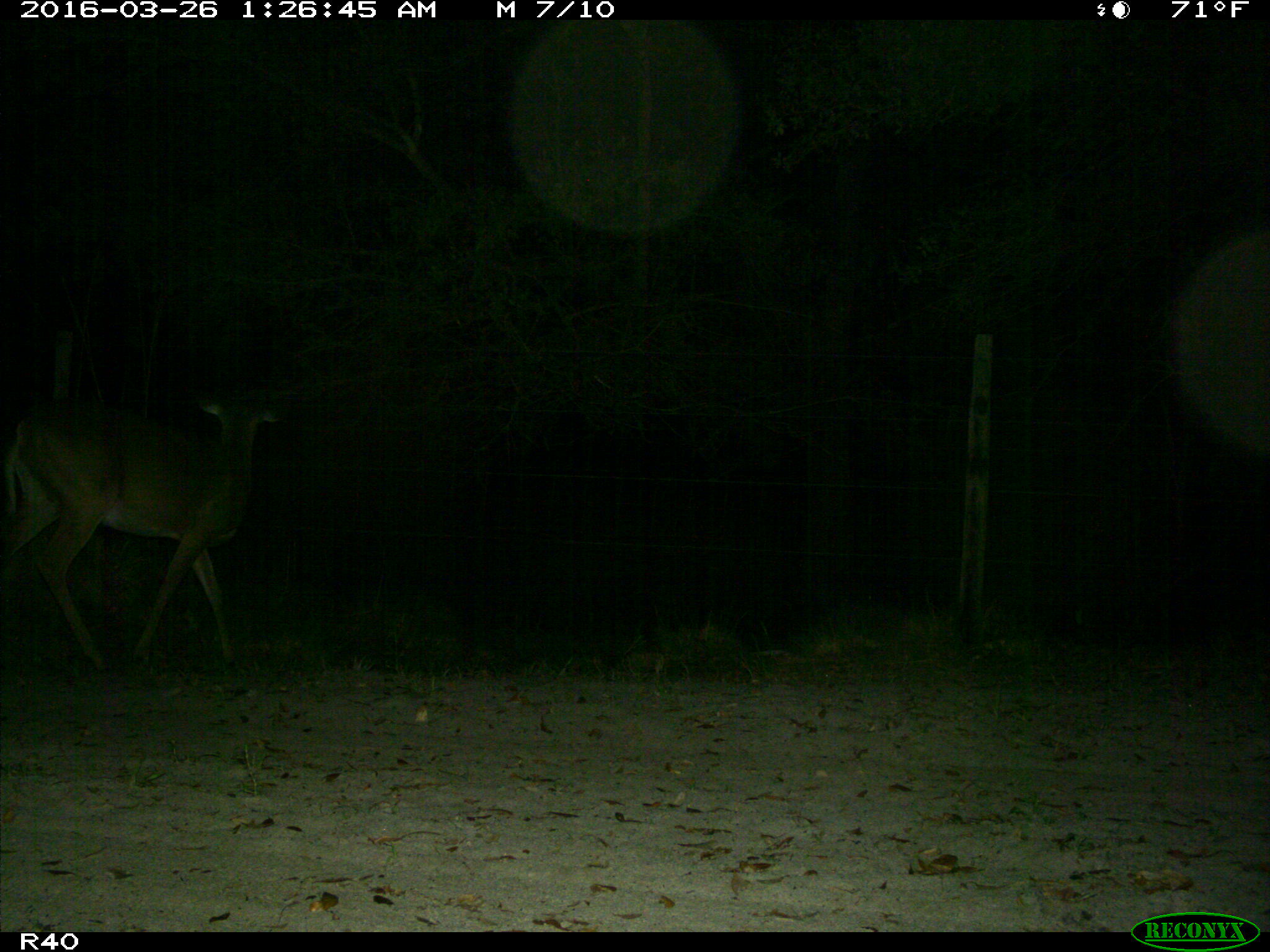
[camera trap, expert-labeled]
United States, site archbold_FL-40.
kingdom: Animalia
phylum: Chordata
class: Mammalia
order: Artiodactyla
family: Cervidae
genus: Odocoileus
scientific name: Odocoileus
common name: deer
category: unidentified deer